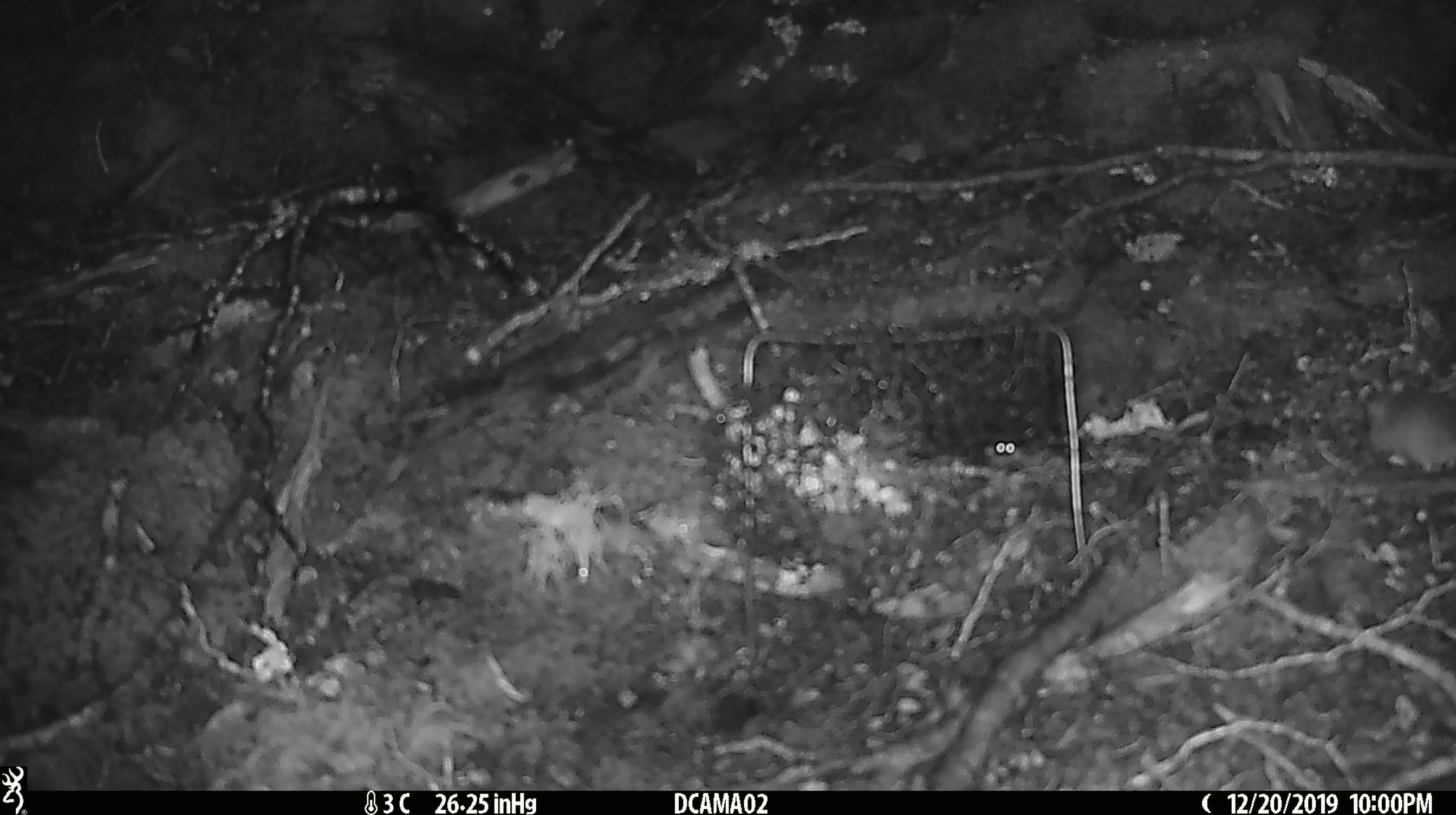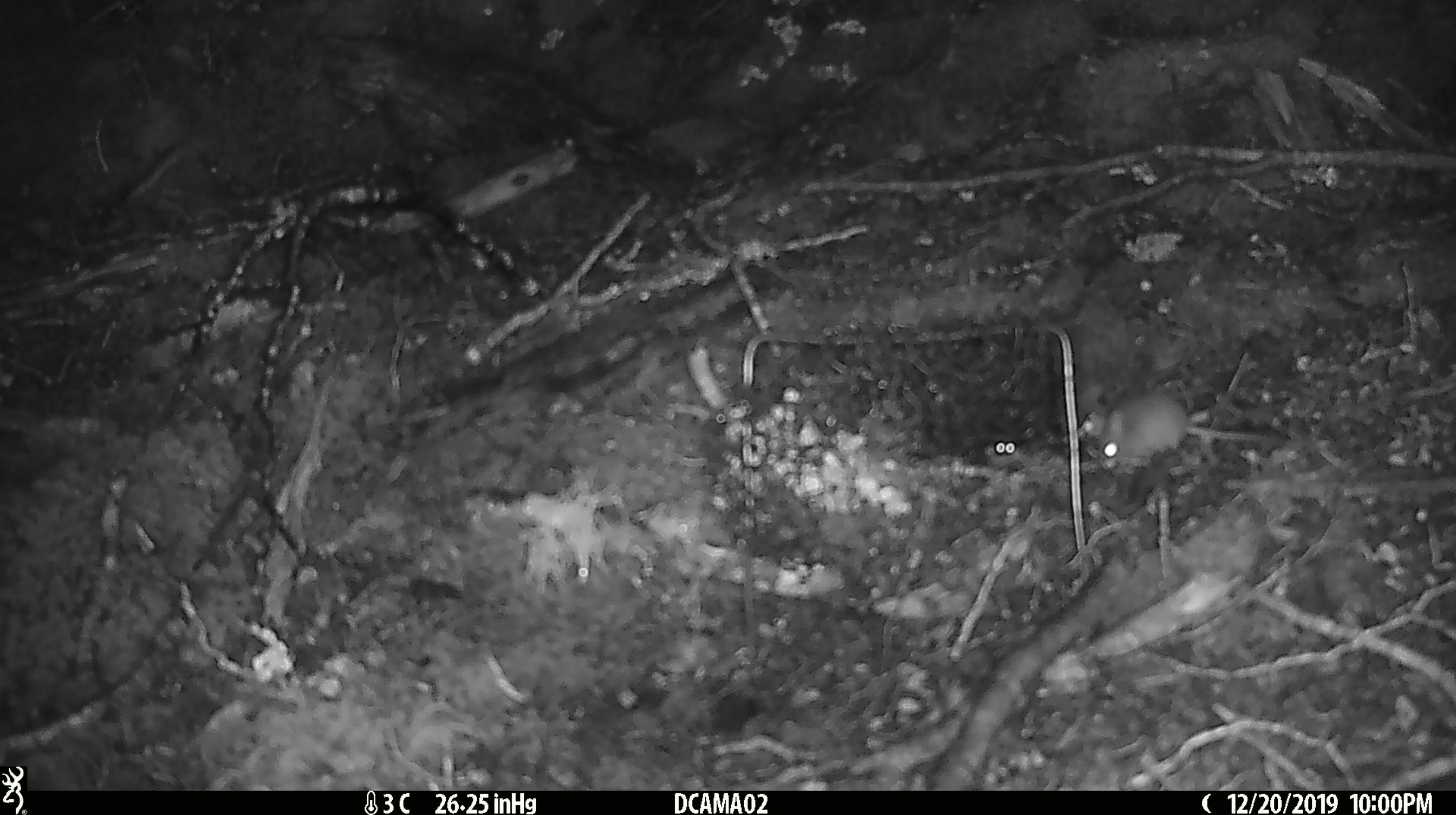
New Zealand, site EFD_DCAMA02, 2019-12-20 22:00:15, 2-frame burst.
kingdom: Animalia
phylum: Chordata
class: Mammalia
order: Rodentia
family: Muridae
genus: Mus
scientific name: Mus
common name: mouse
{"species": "mouse (Mus)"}